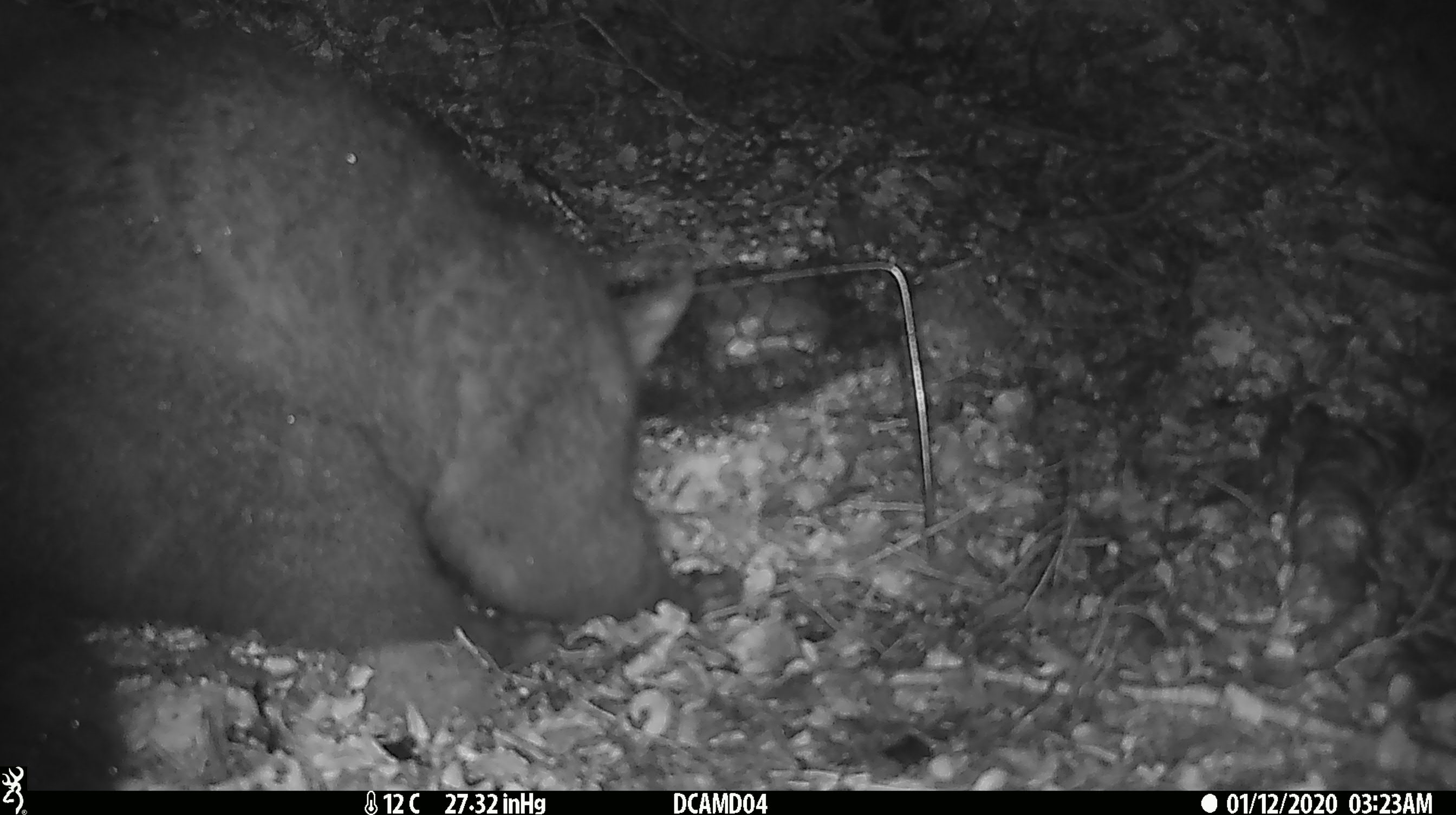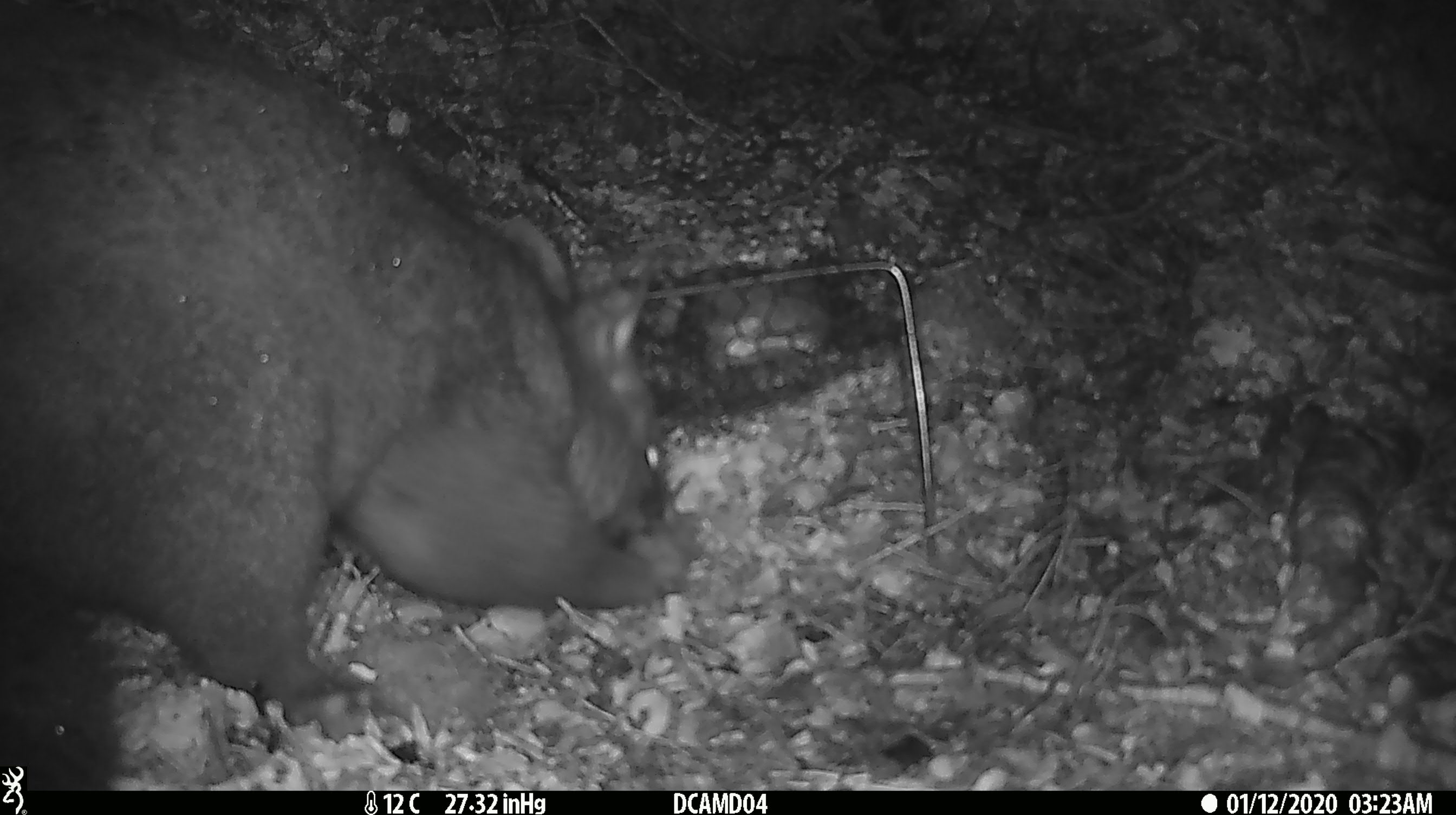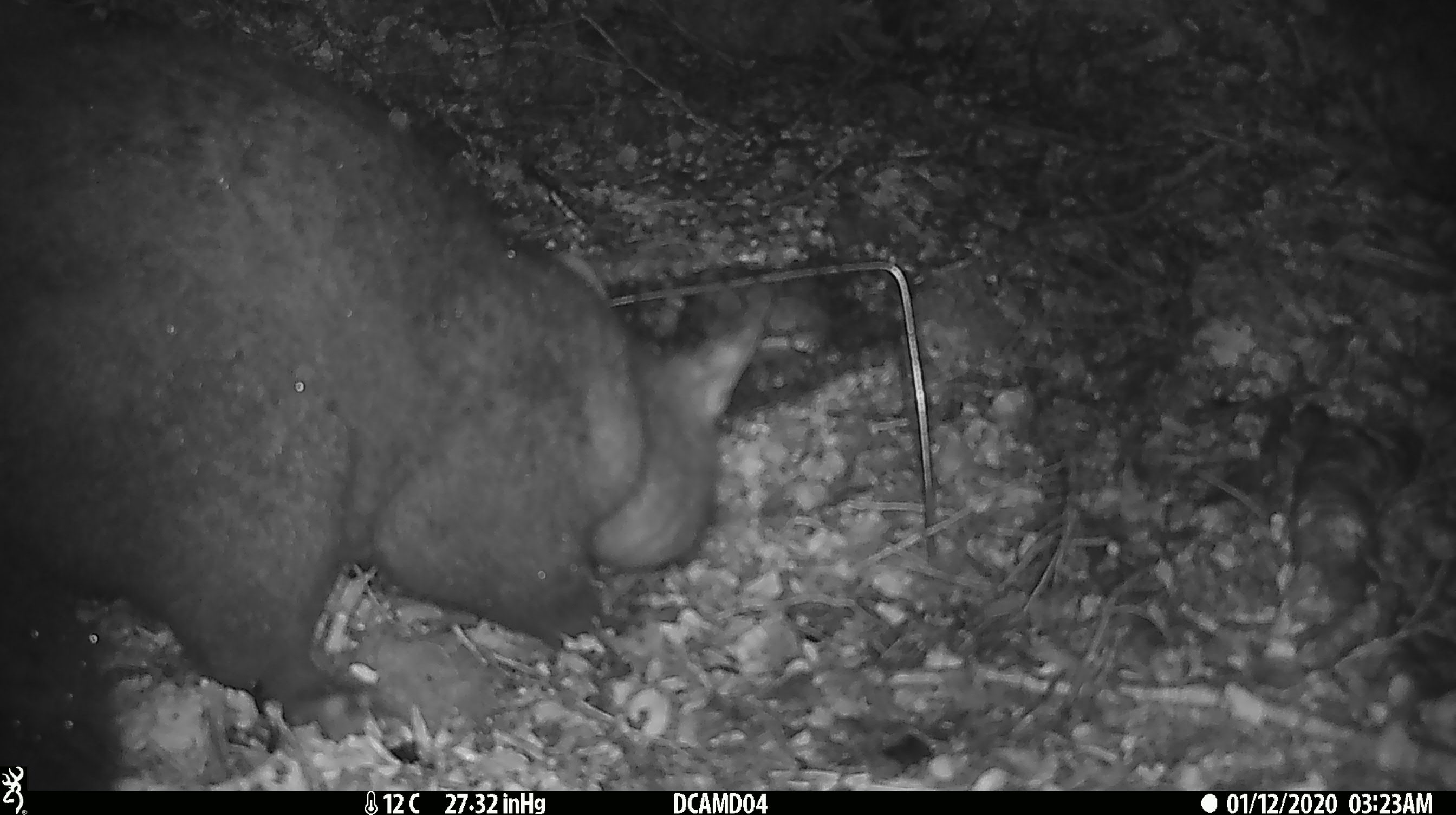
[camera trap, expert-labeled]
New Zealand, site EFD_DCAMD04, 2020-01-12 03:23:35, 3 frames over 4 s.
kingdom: Animalia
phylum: Chordata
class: Mammalia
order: Diprotodontia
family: Phalangeridae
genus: Trichosurus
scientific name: Trichosurus vulpecula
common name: common brushtail possum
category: possum